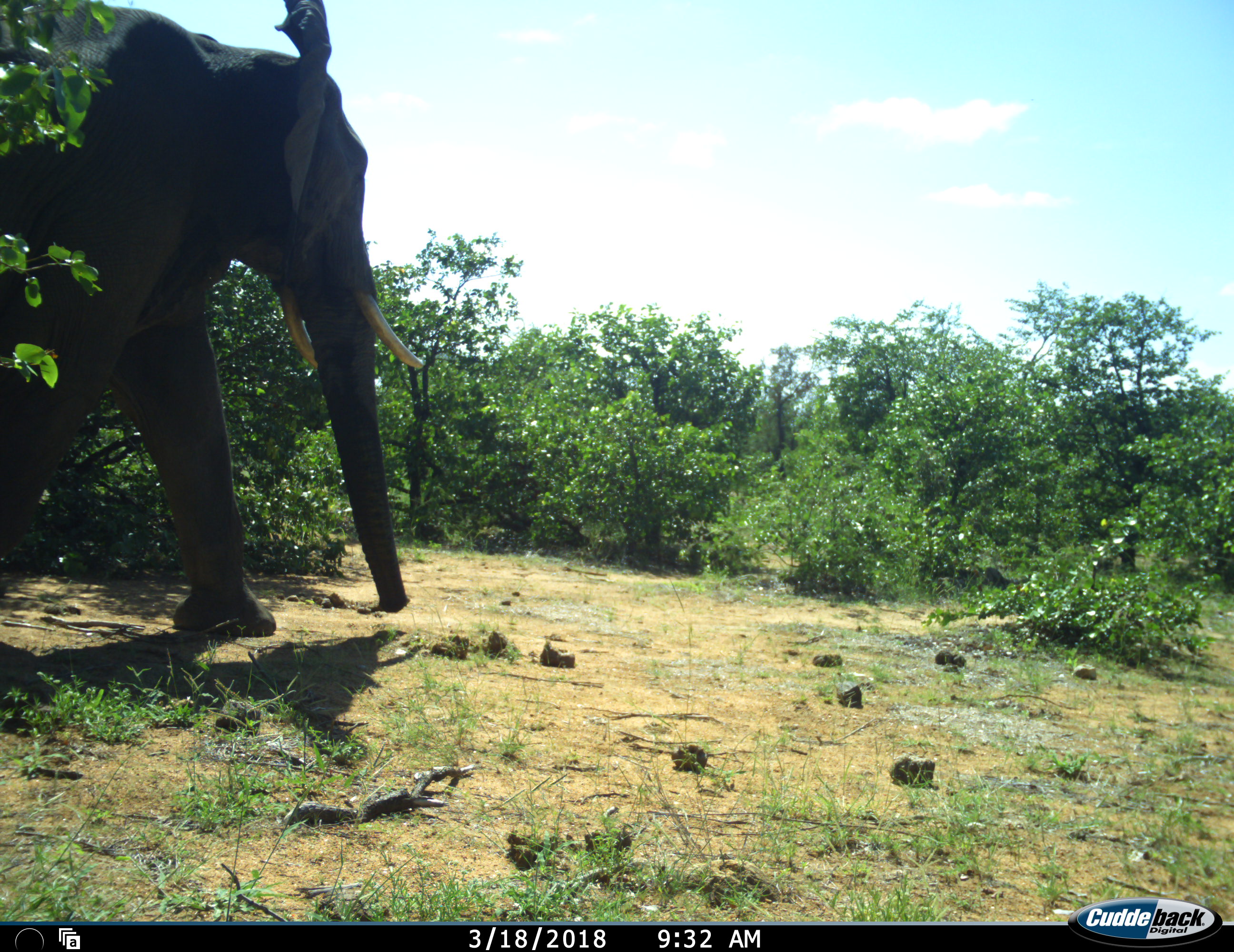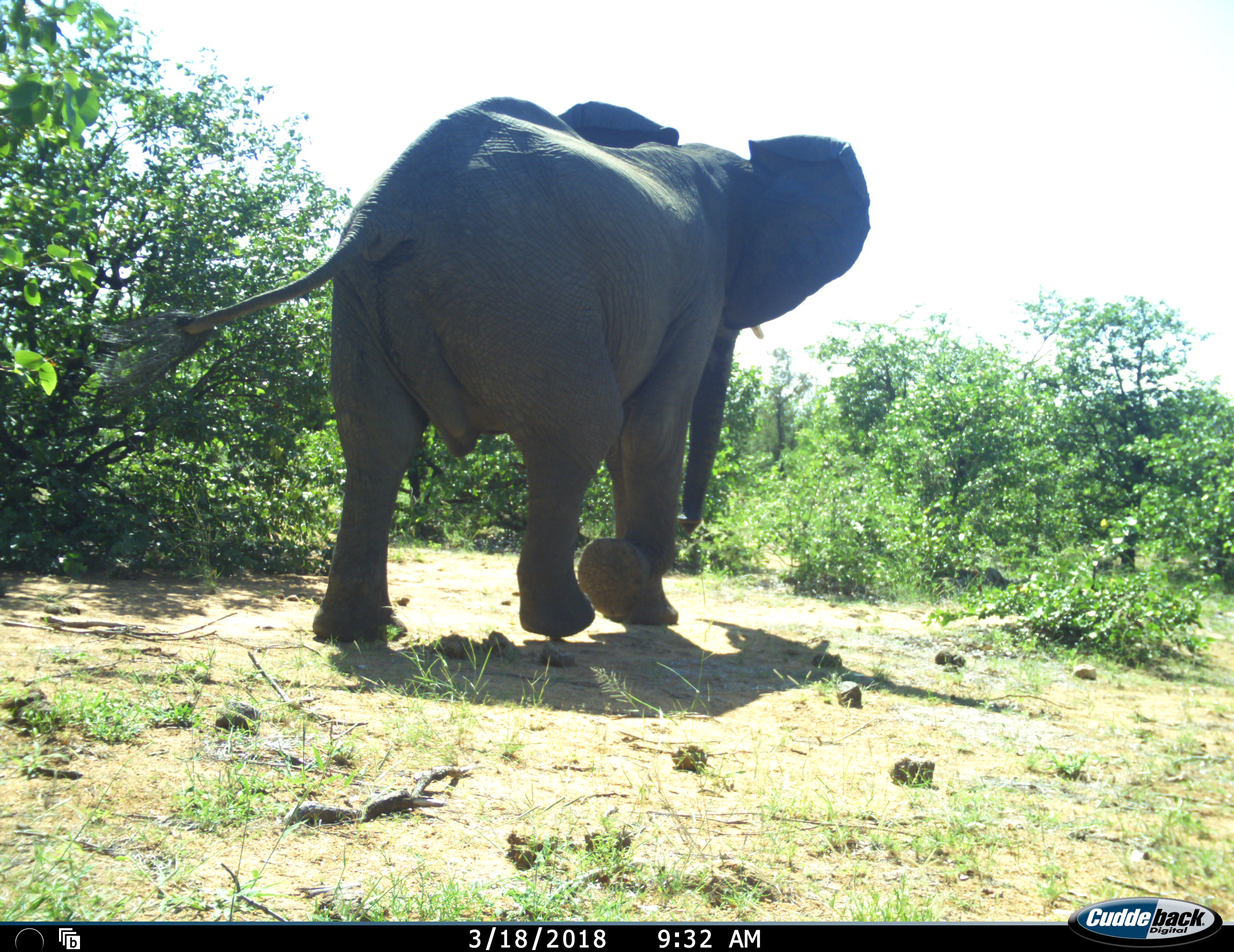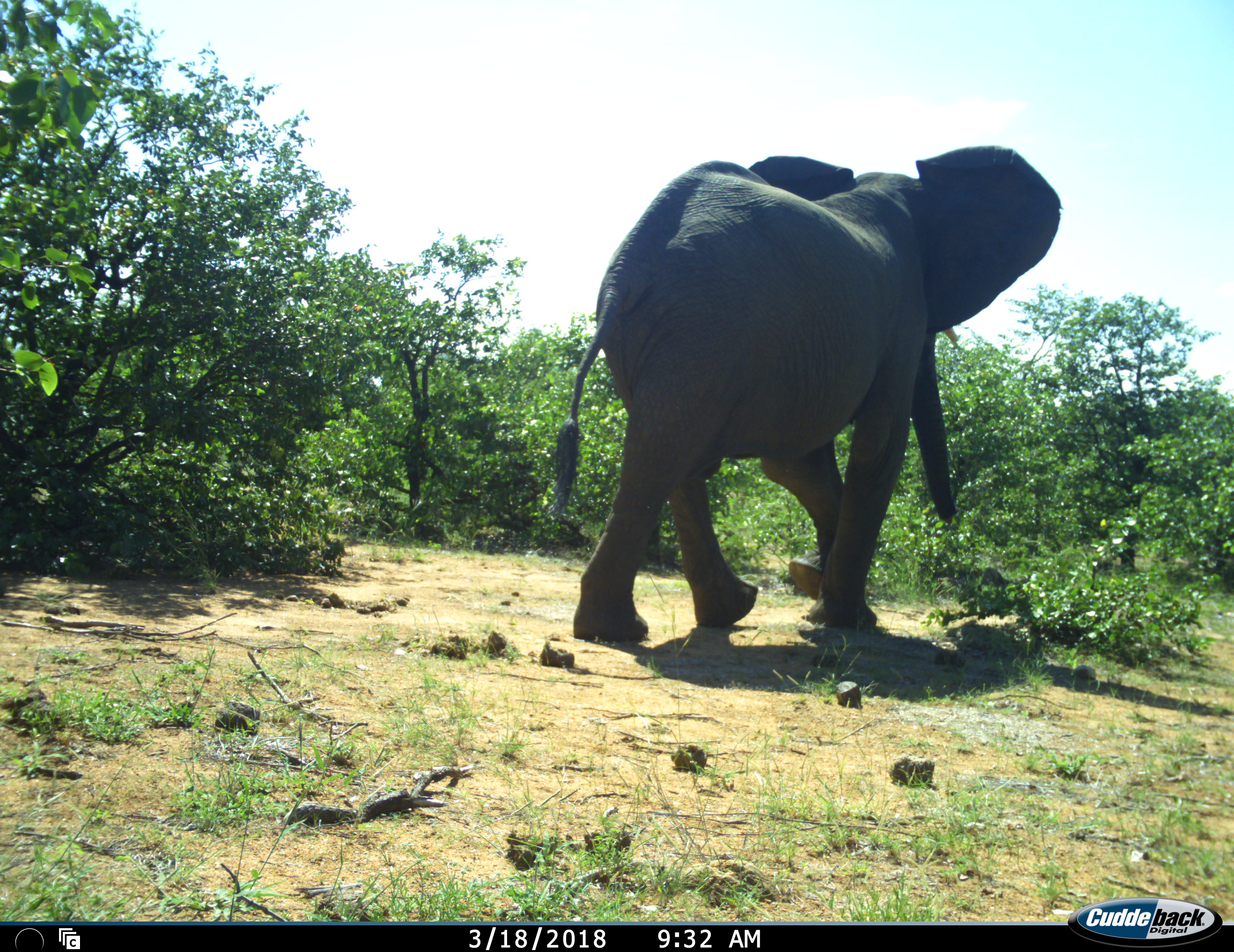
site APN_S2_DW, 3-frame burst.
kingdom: Animalia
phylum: Chordata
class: Mammalia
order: Proboscidea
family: Elephantidae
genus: Loxodonta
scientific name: Loxodonta africana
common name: african bush elephant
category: elephant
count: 1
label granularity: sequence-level